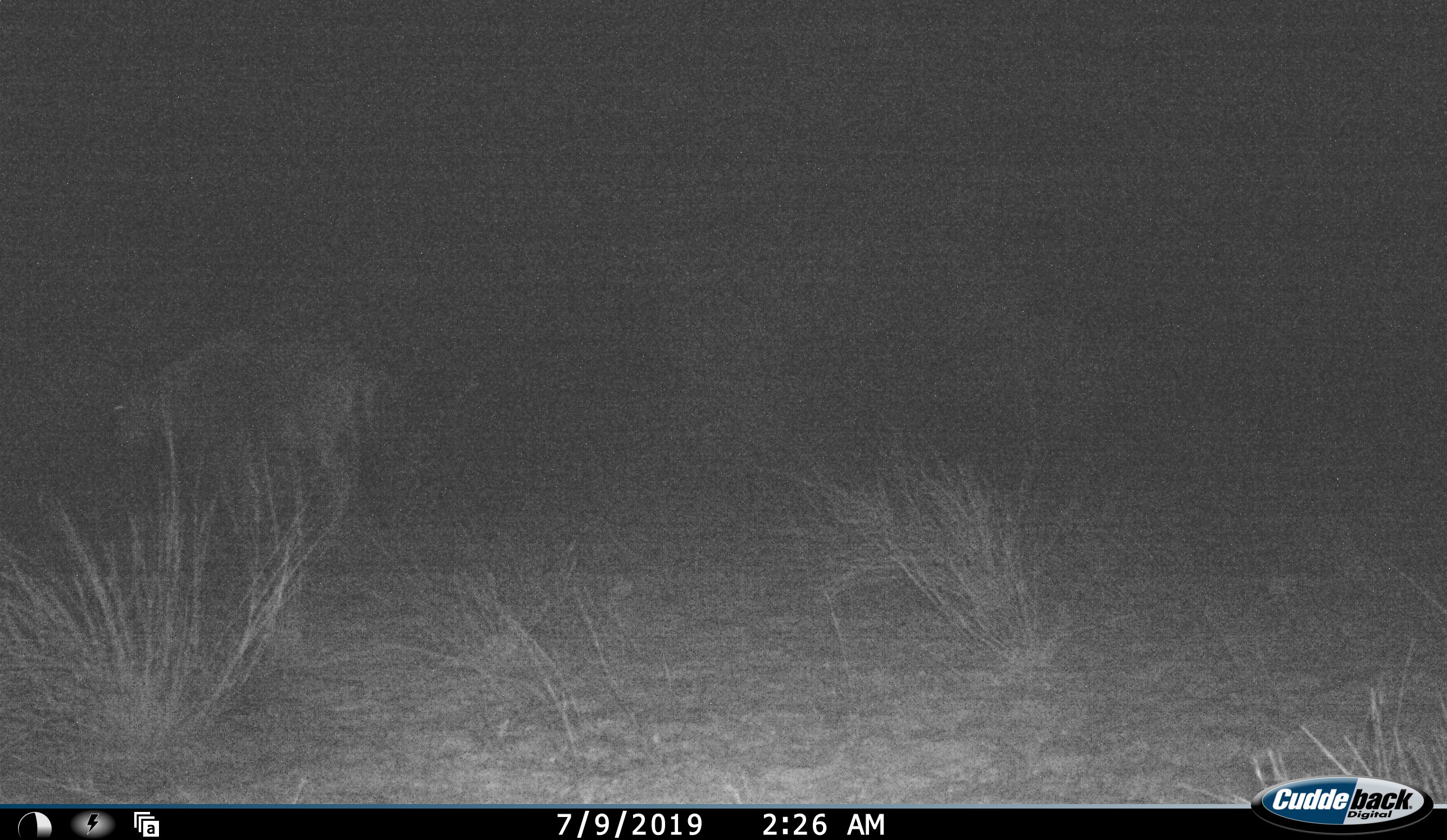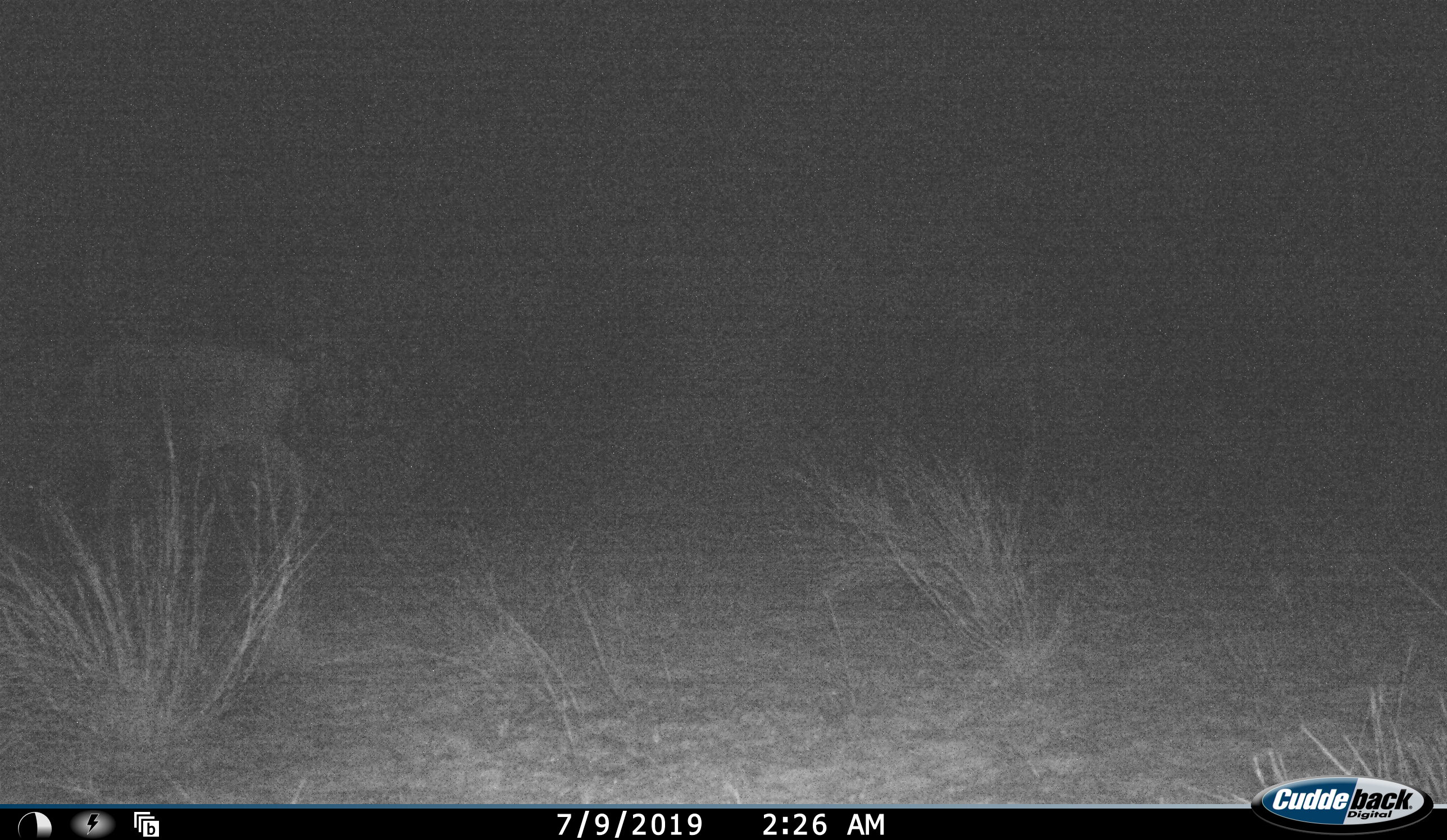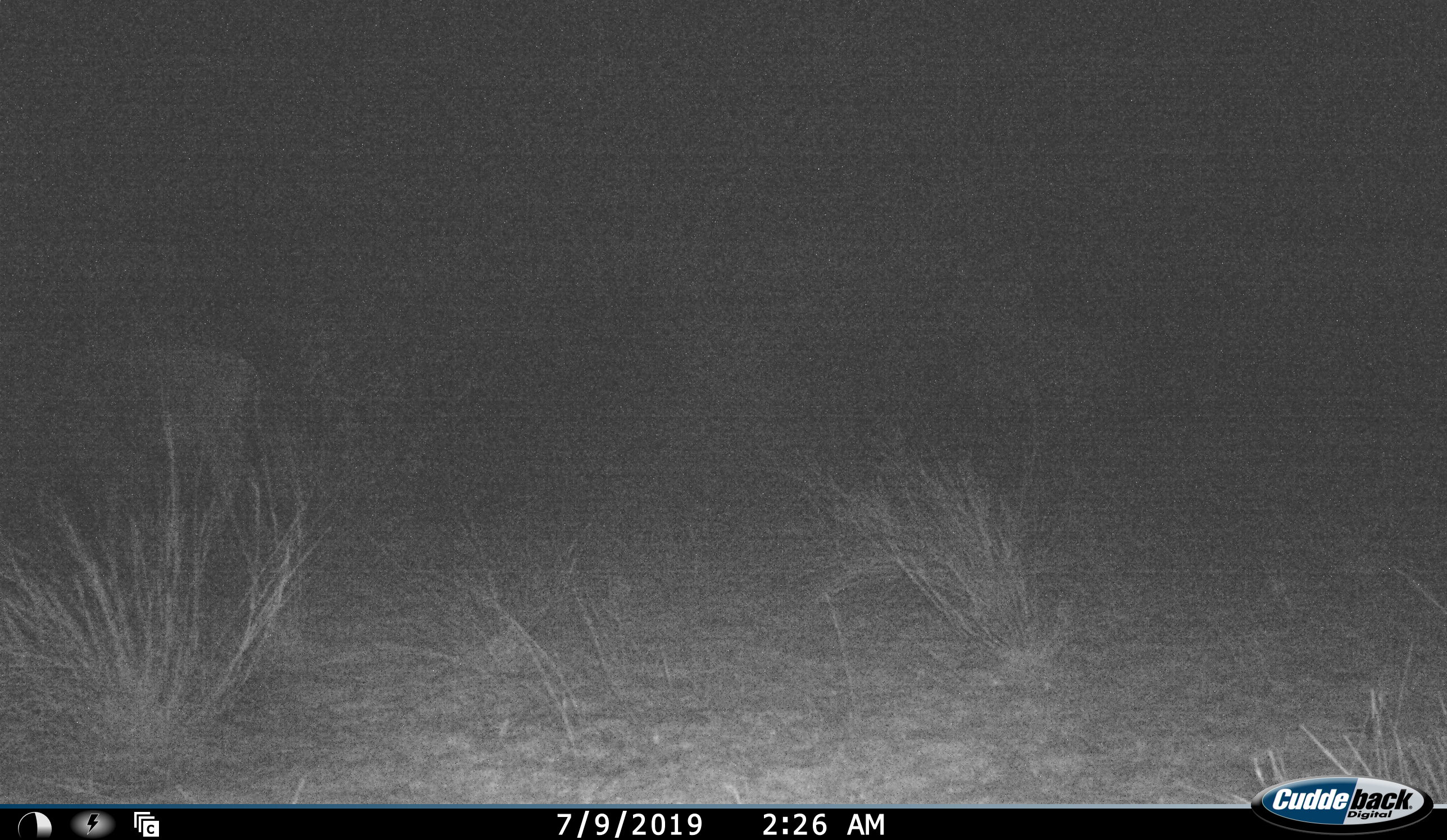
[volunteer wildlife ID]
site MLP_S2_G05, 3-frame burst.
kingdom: Animalia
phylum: Chordata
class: Mammalia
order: Artiodactyla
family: Bovidae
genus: Connochaetes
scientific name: Connochaetes taurinus taurinus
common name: blue wildebeest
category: wildebeestblue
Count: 1.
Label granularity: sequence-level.